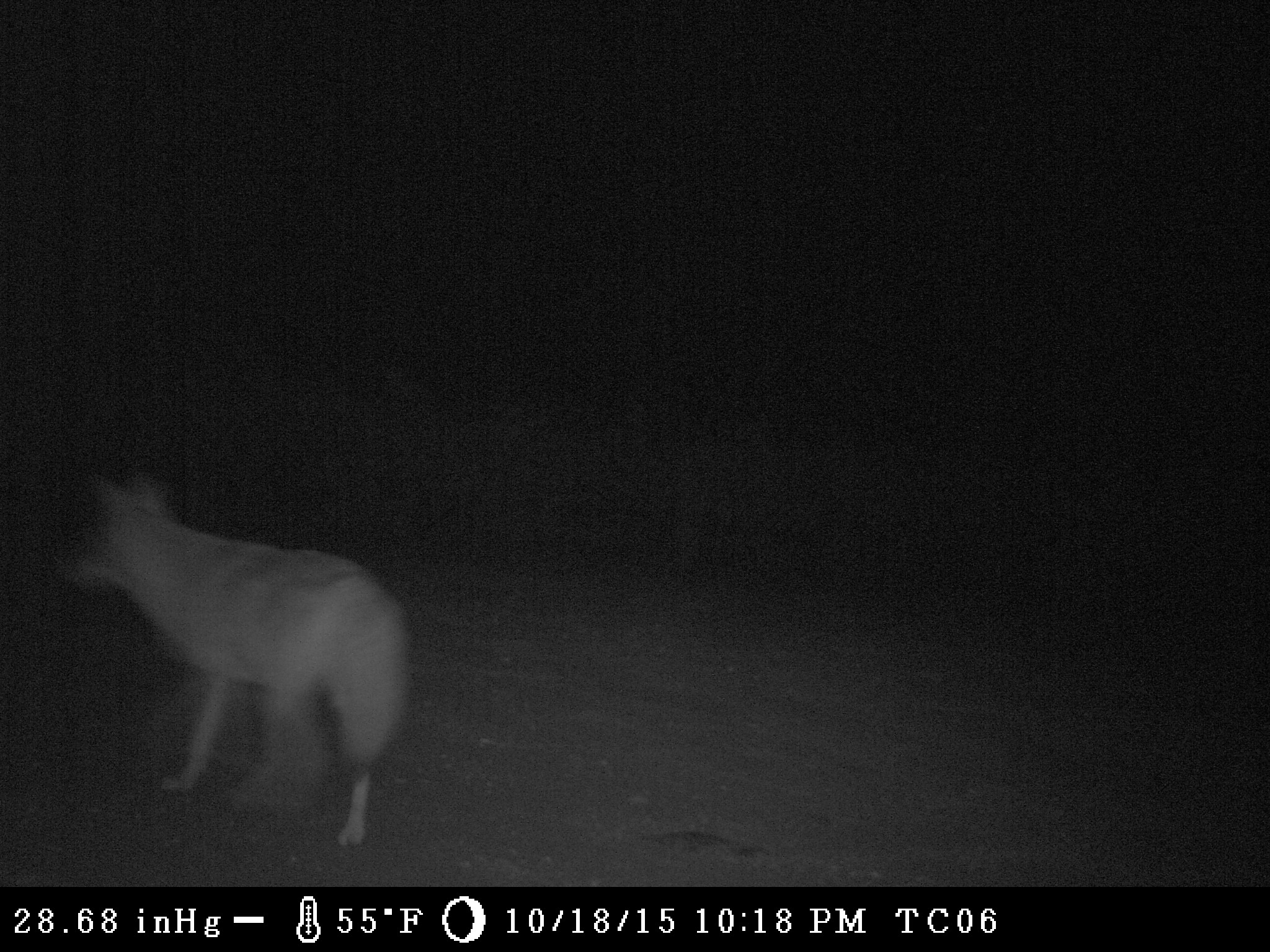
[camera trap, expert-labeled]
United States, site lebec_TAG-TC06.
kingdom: Animalia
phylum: Chordata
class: Mammalia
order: Carnivora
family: Canidae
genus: Canis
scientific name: Canis latrans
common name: coyote